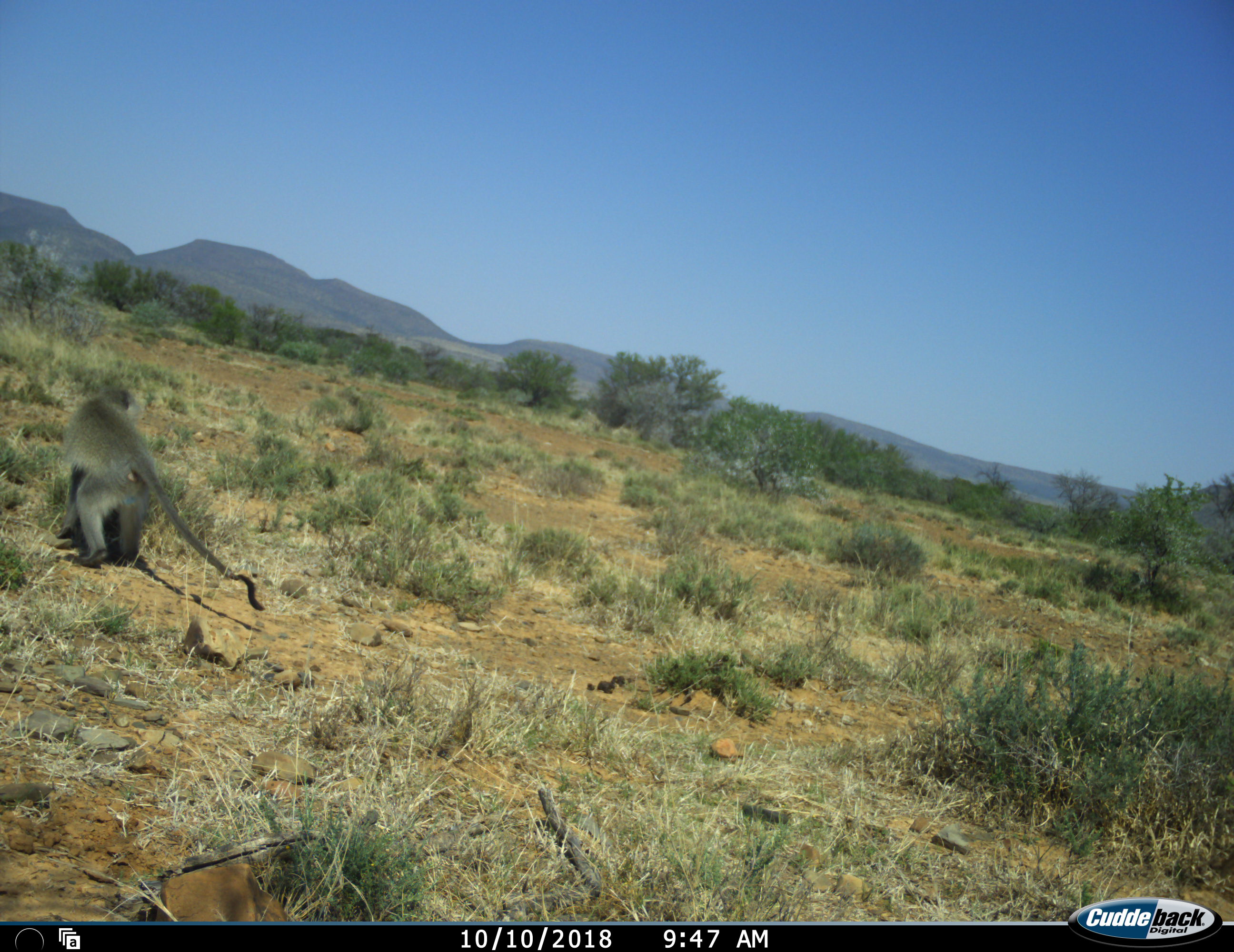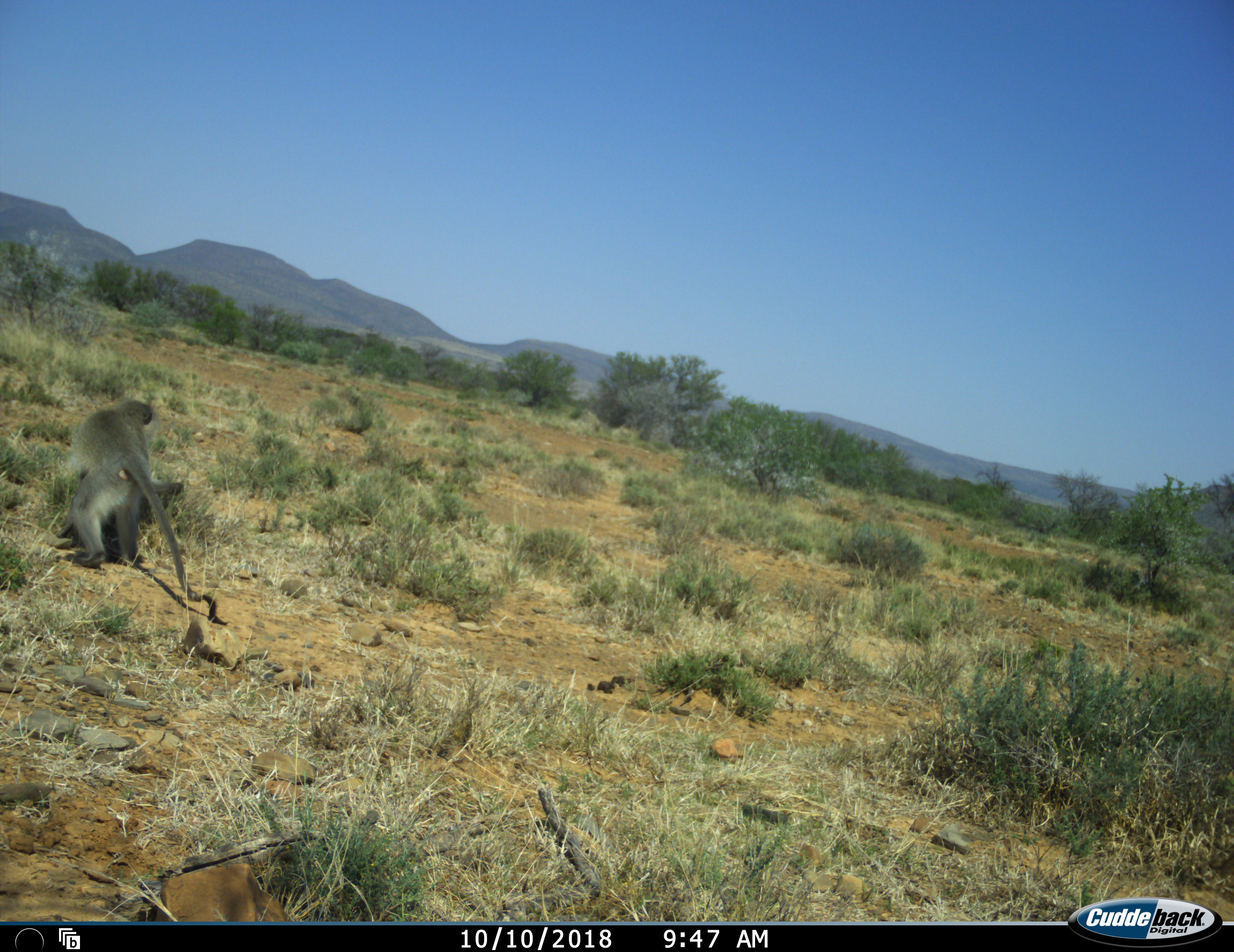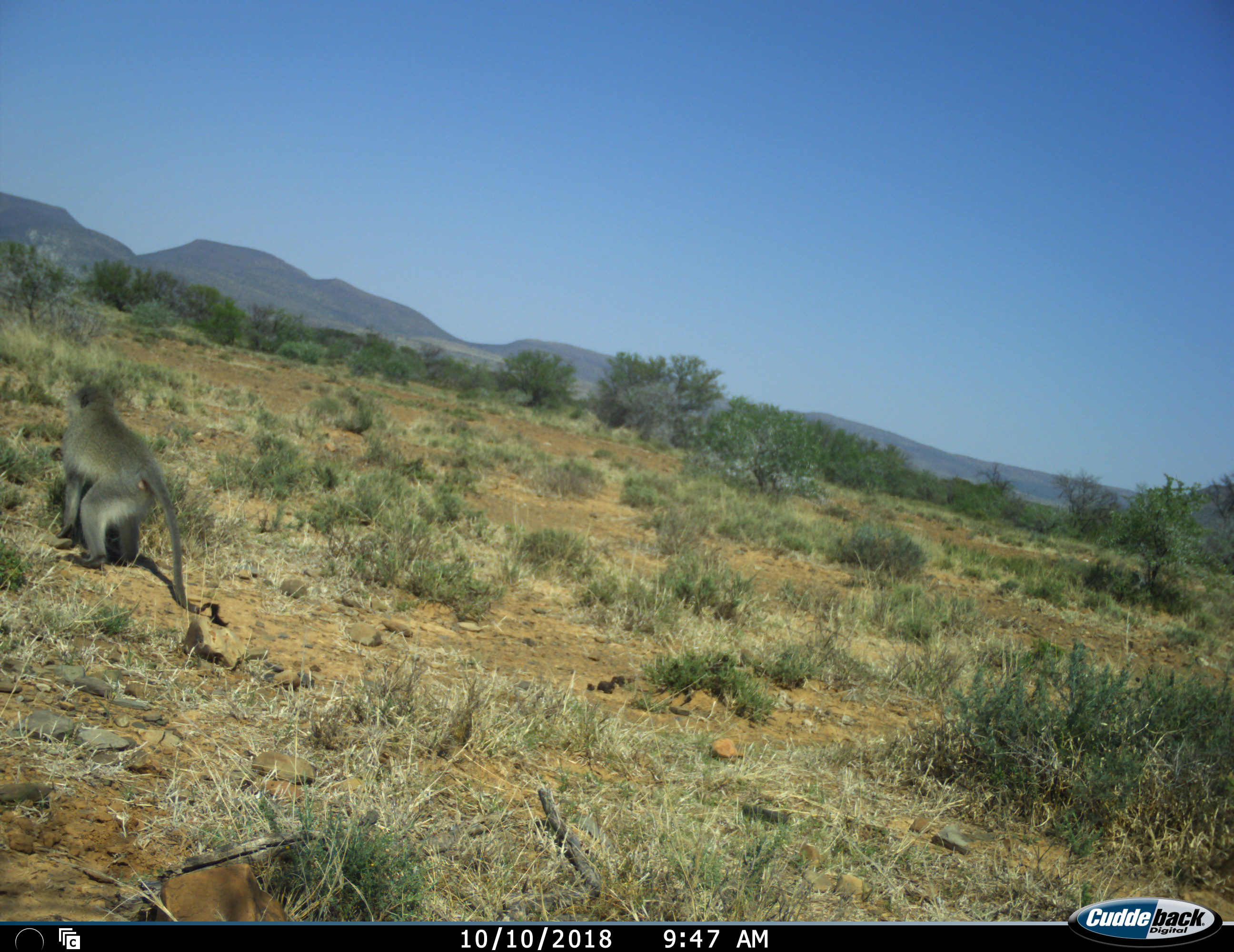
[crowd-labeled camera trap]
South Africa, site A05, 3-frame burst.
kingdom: Animalia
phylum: Chordata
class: Mammalia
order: Primates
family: Cercopithecidae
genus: Chlorocebus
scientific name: Chlorocebus pygerythrus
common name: vervet monkey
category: monkeyvervet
Monkeyvervet (vervet monkey) (Chlorocebus pygerythrus), count 1. Behavior (volunteer vote fractions): standing 78%, resting 0%, moving 33%, interacting 11%. Young present (vote fraction): 11%. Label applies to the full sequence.